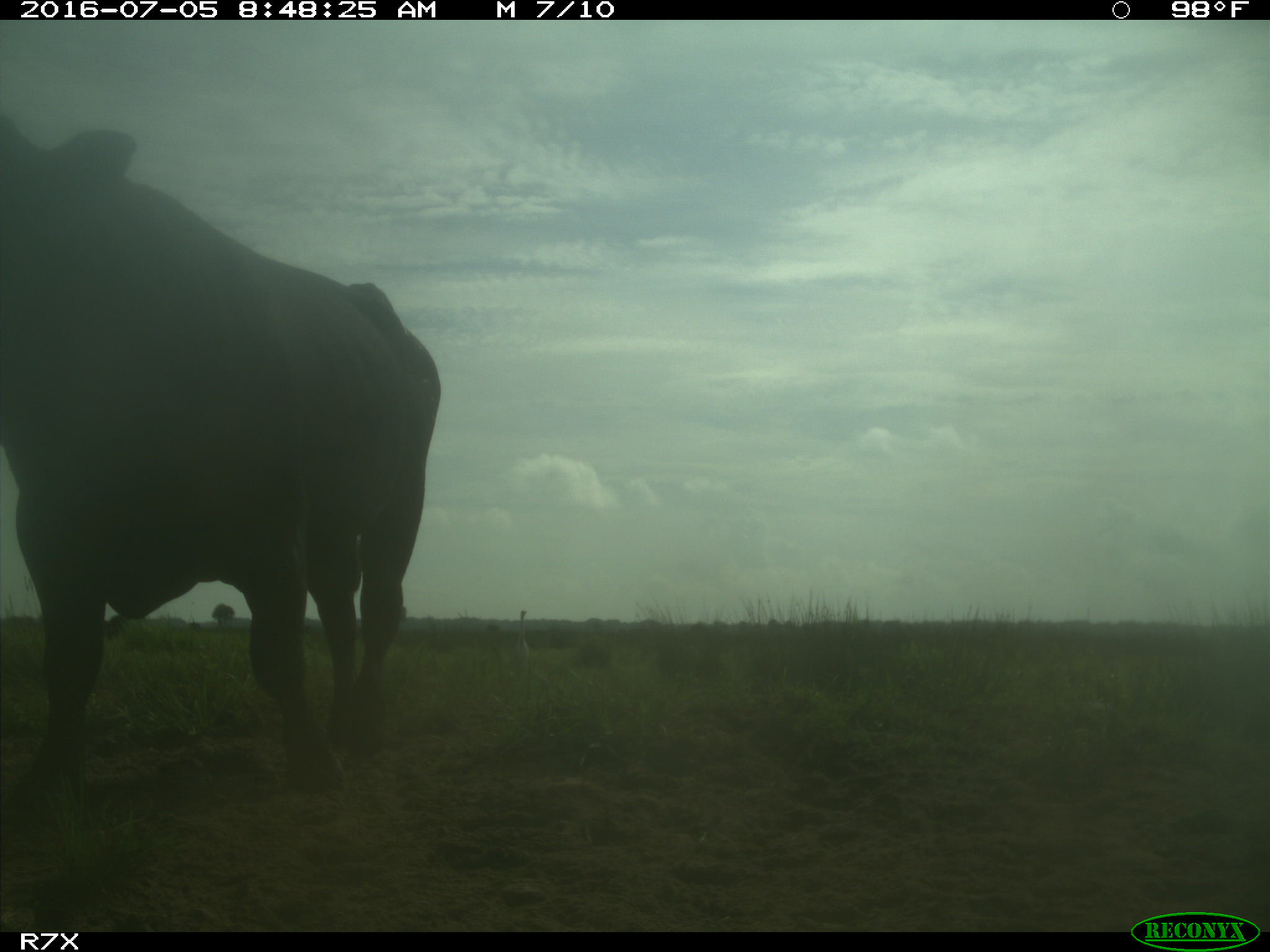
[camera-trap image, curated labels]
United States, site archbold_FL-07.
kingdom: Animalia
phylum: Chordata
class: Mammalia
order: Artiodactyla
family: Bovidae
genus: Bos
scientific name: Bos taurus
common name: domestic cow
Bos taurus (domestic cow).